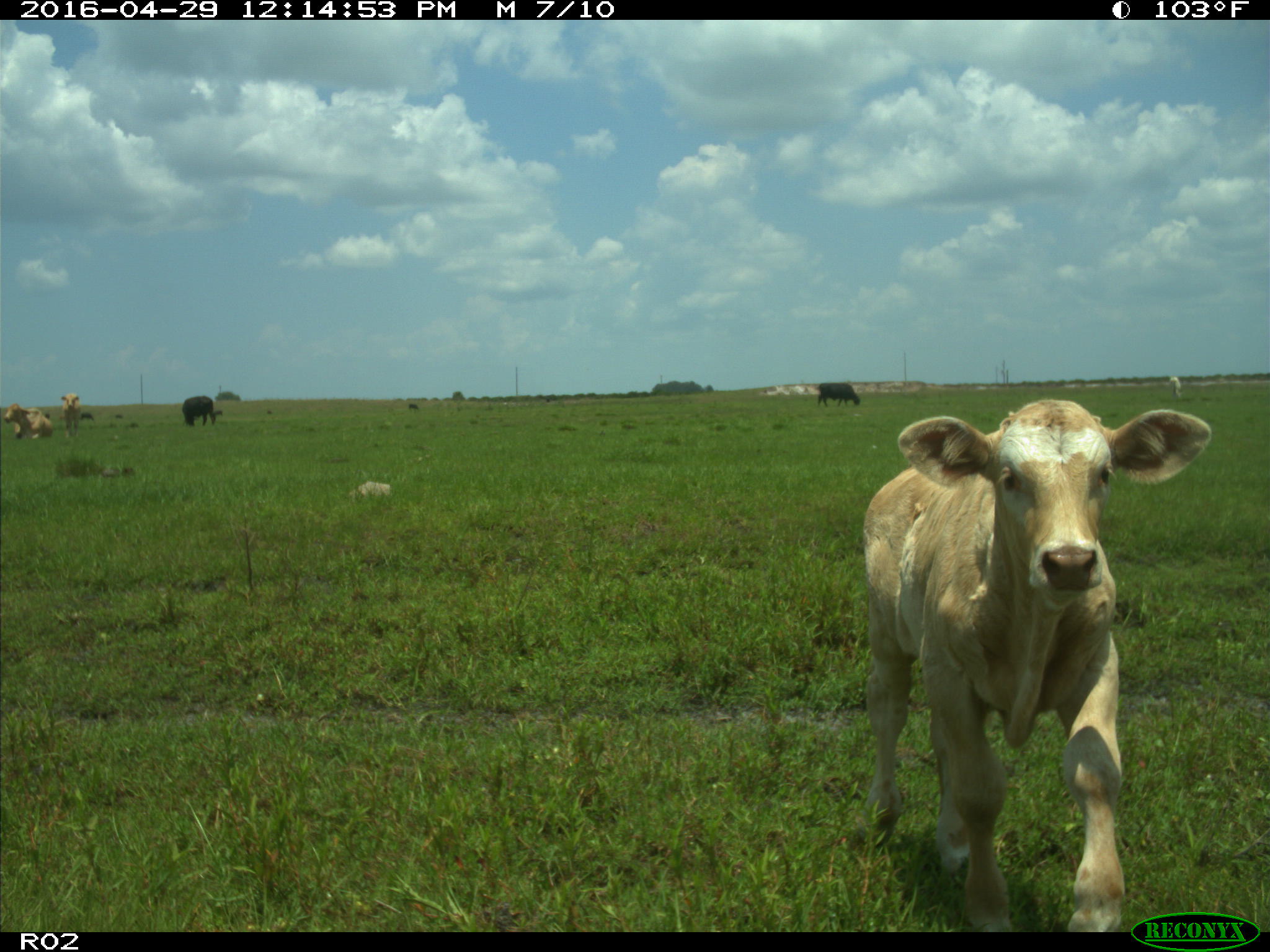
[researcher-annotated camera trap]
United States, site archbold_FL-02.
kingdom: Animalia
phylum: Chordata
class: Mammalia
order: Artiodactyla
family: Bovidae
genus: Bos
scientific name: Bos taurus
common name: domestic cow